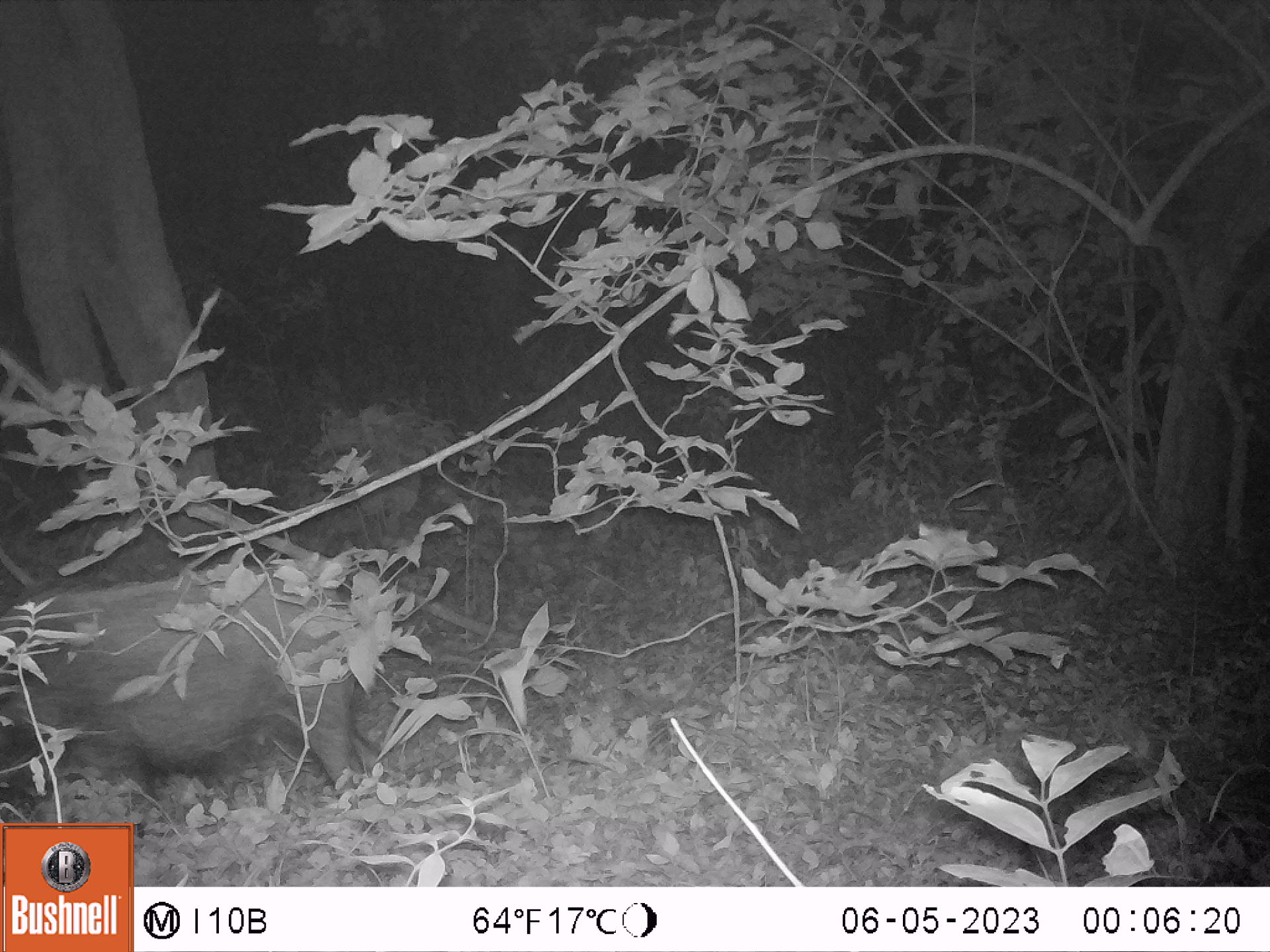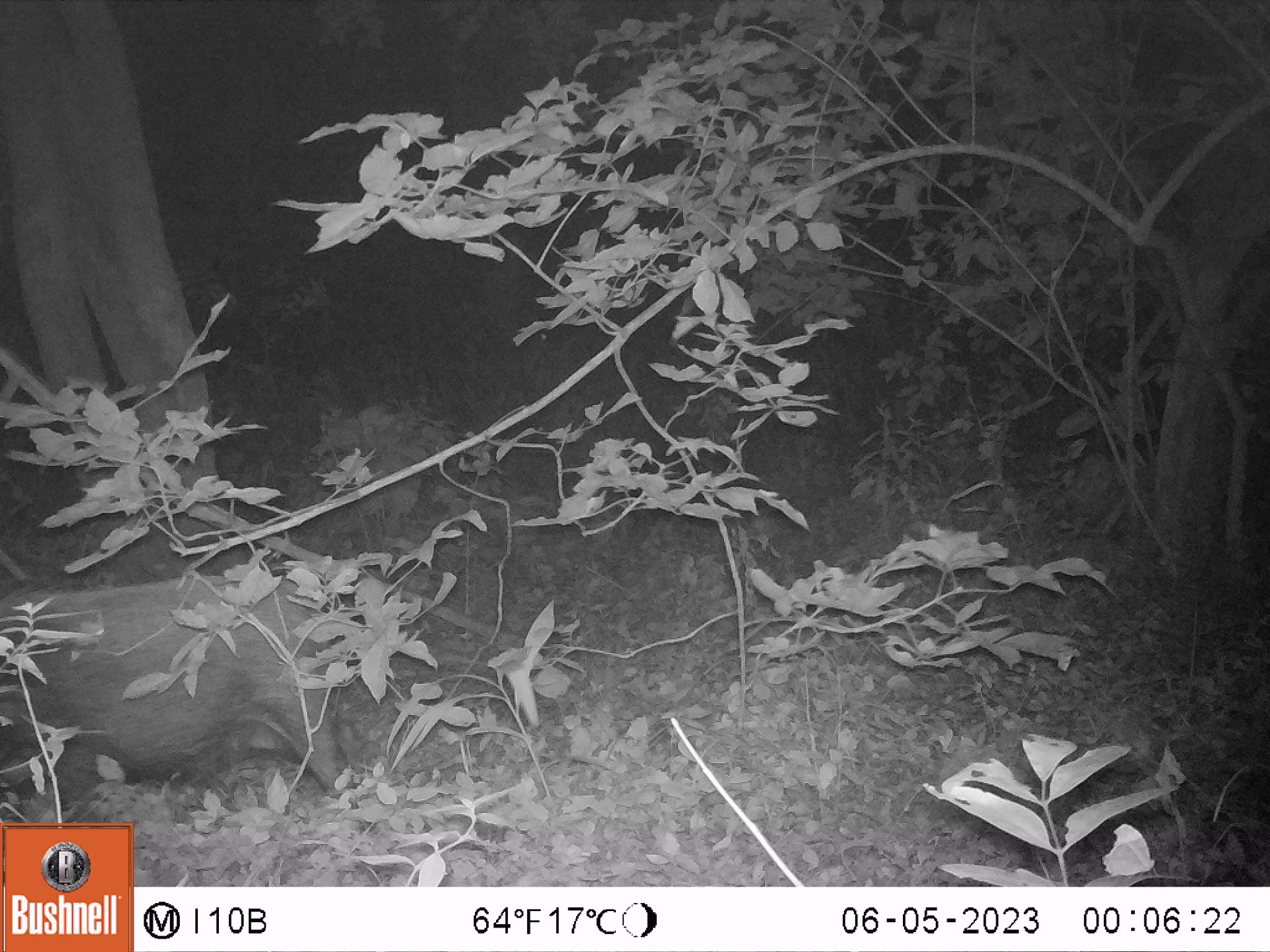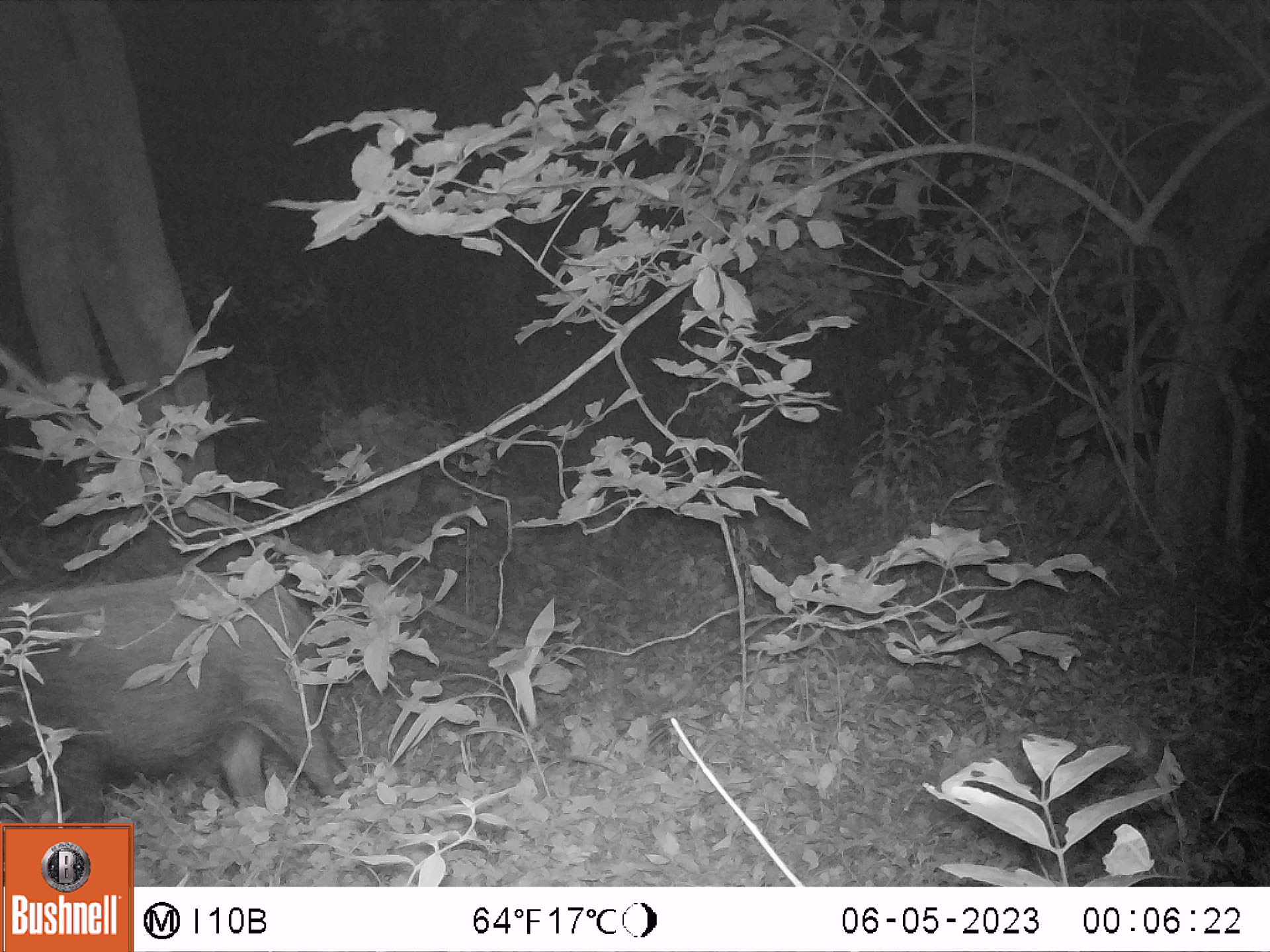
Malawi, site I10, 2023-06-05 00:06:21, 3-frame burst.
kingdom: Animalia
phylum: Chordata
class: Mammalia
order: Artiodactyla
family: Suidae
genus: Potamochoerus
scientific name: Potamochoerus larvatus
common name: bushpig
Bushpig (Potamochoerus larvatus), count 1.